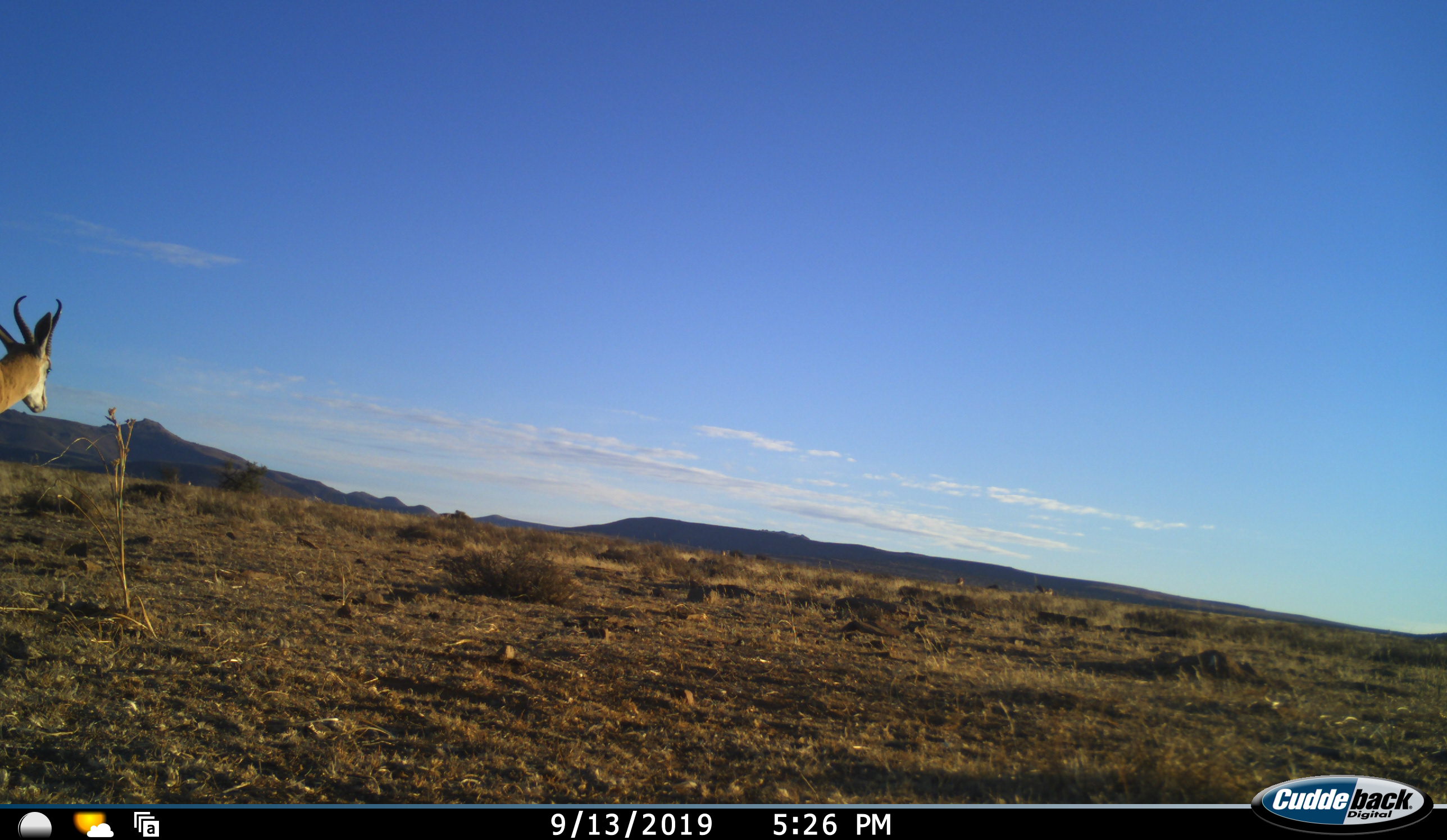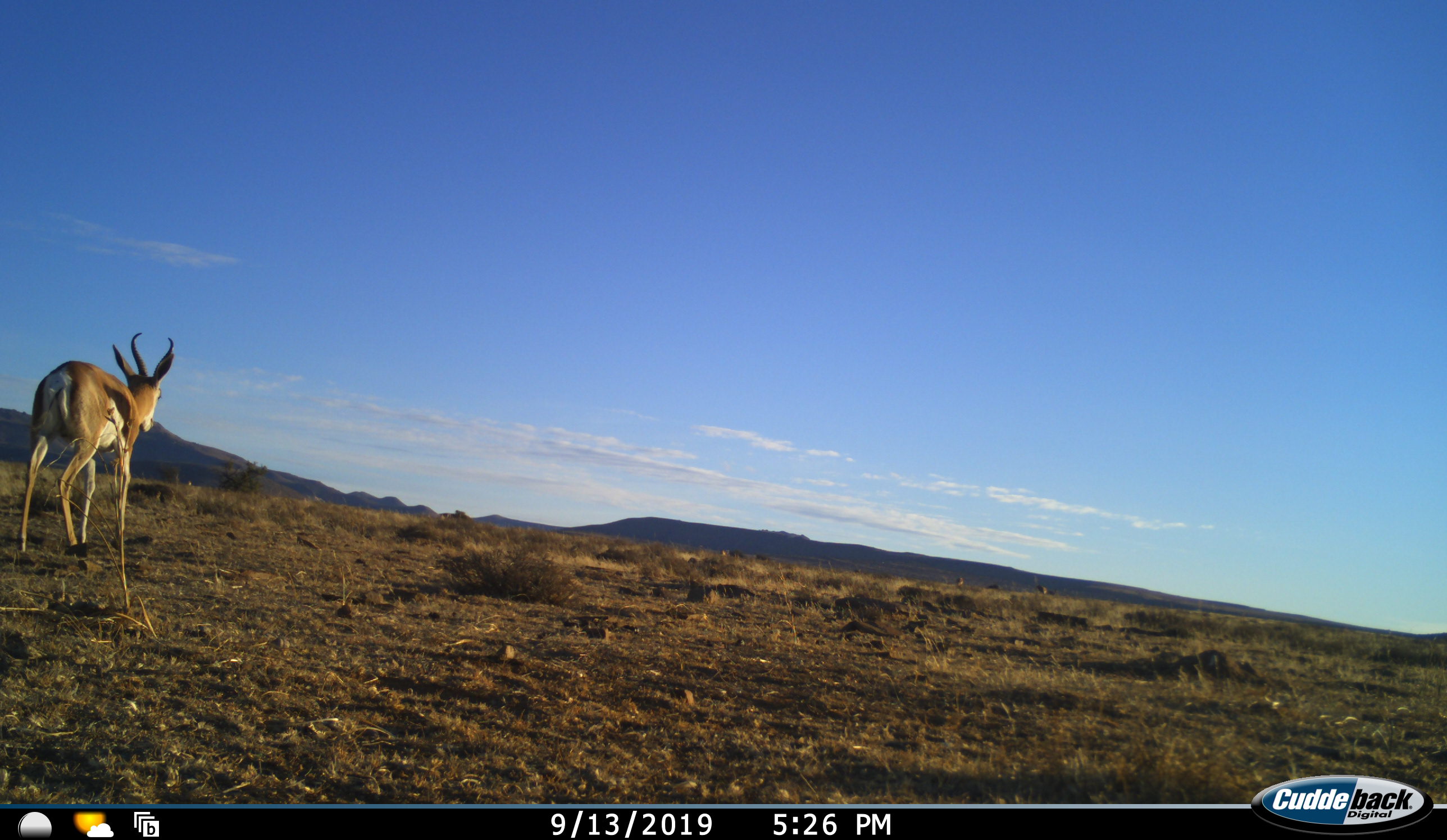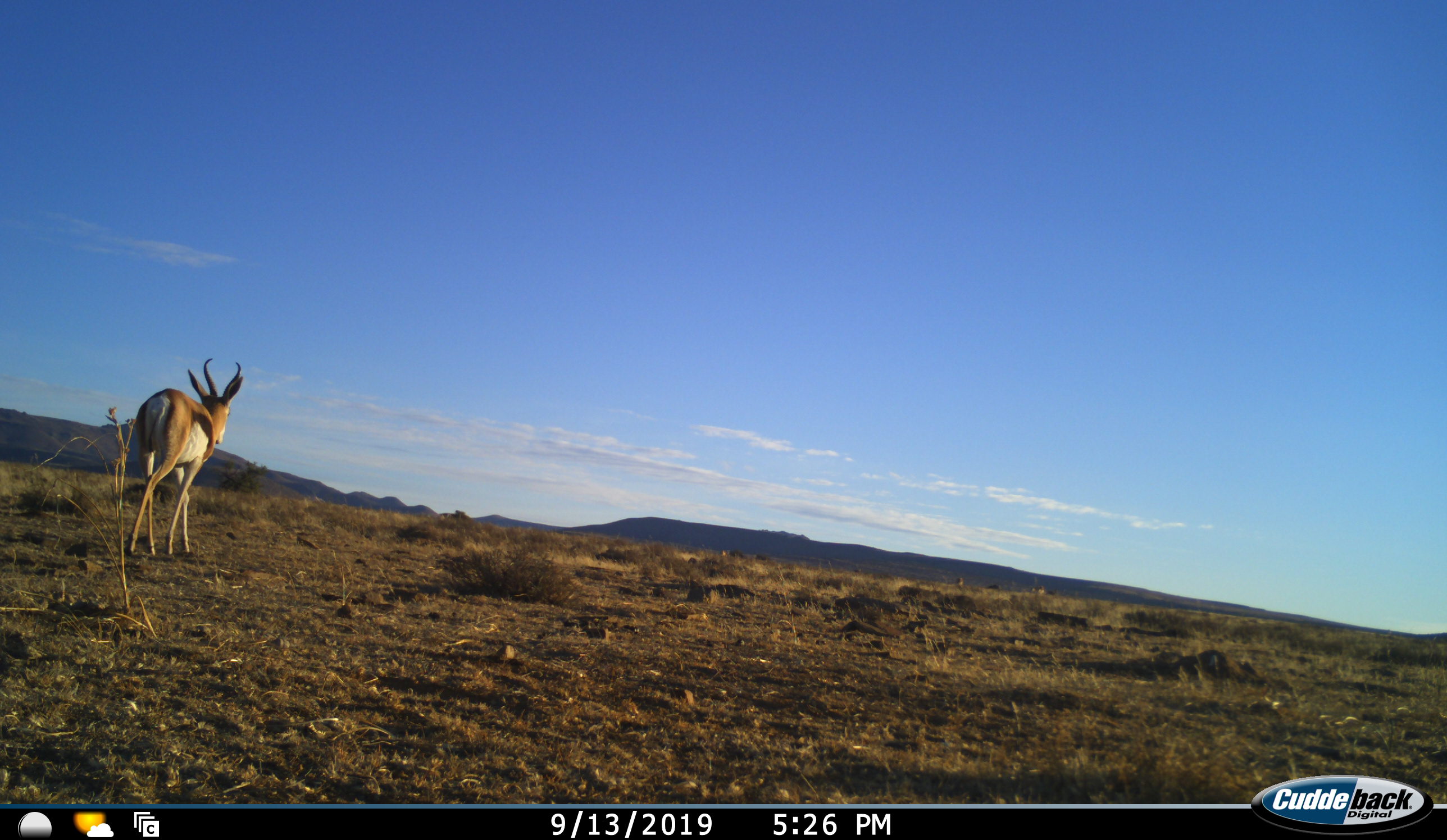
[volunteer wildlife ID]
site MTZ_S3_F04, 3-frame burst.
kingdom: Animalia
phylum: Chordata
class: Mammalia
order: Artiodactyla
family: Bovidae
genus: Antidorcas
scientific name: Antidorcas marsupialis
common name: springbok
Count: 1.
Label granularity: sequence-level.